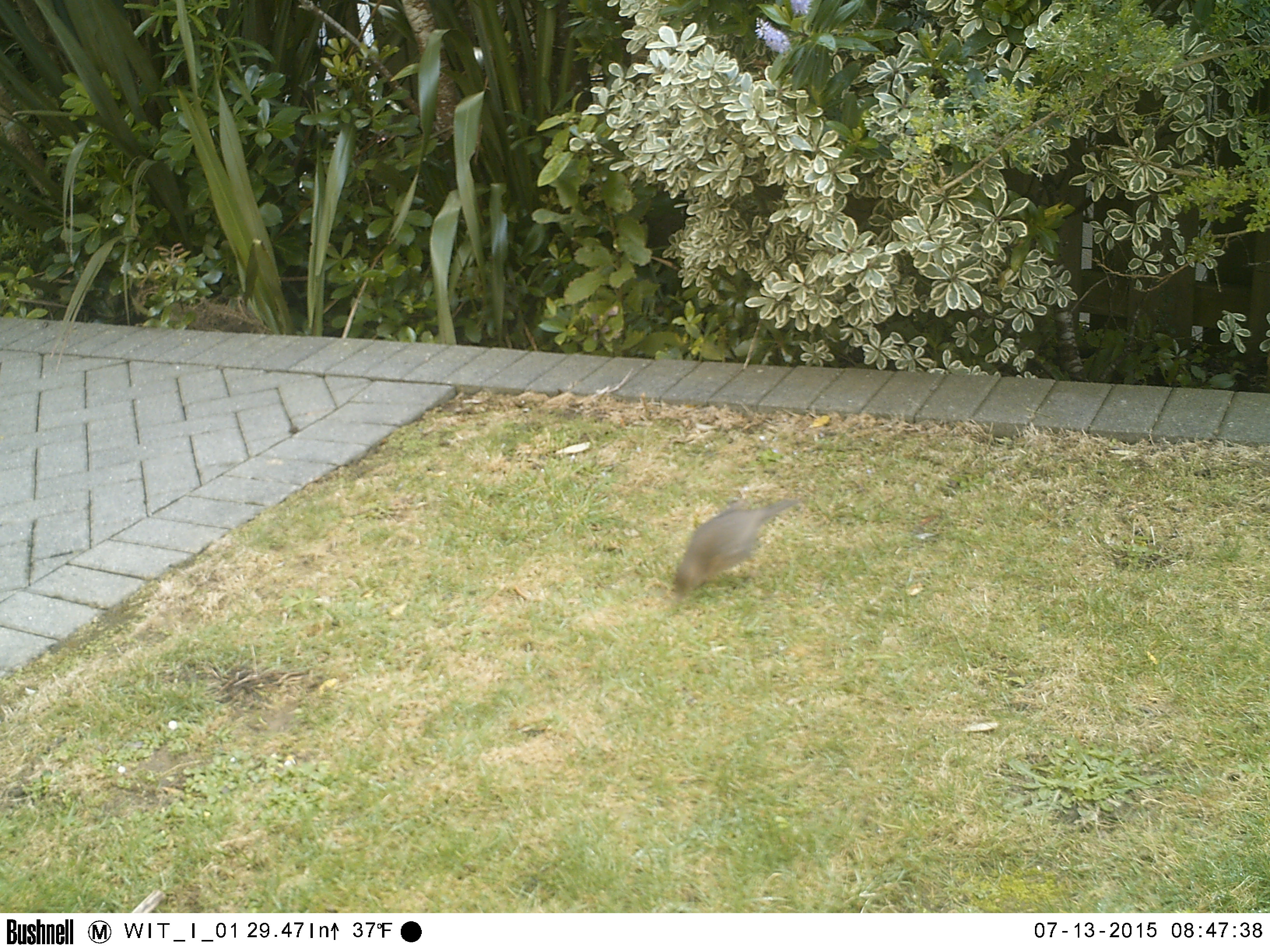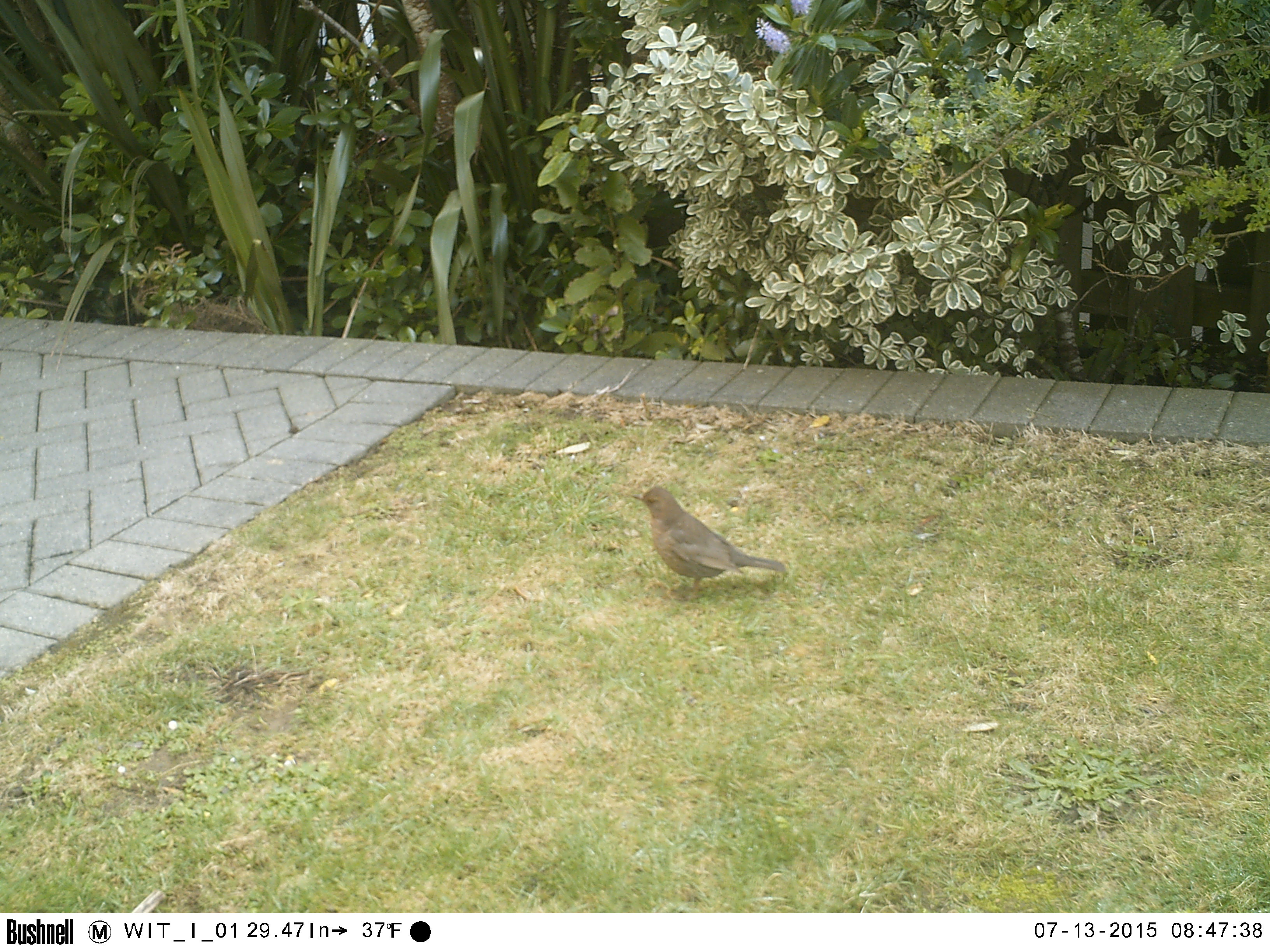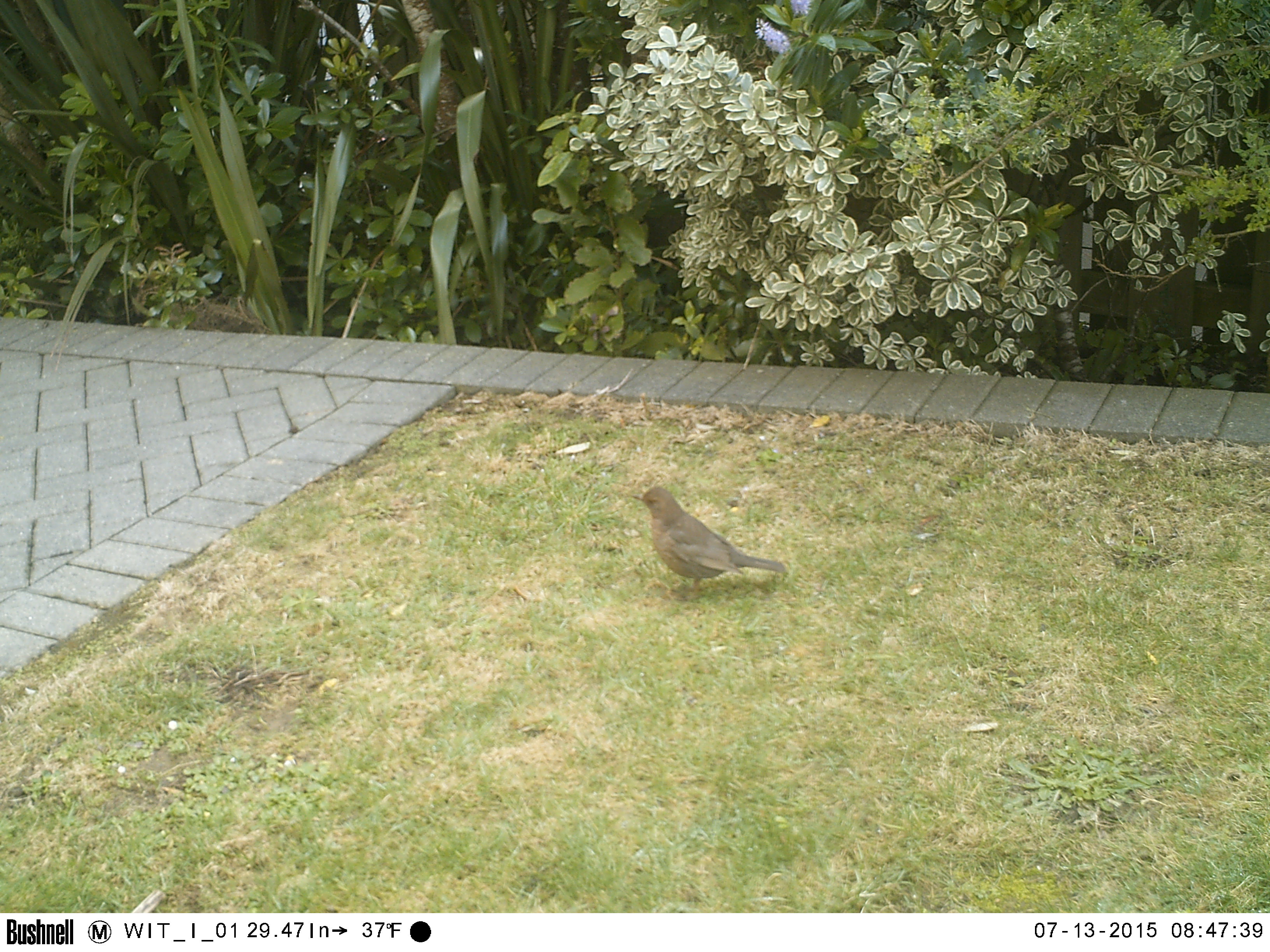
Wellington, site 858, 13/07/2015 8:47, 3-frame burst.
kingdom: Animalia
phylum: Chordata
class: Aves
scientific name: Aves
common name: bird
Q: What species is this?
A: Bird (Aves).